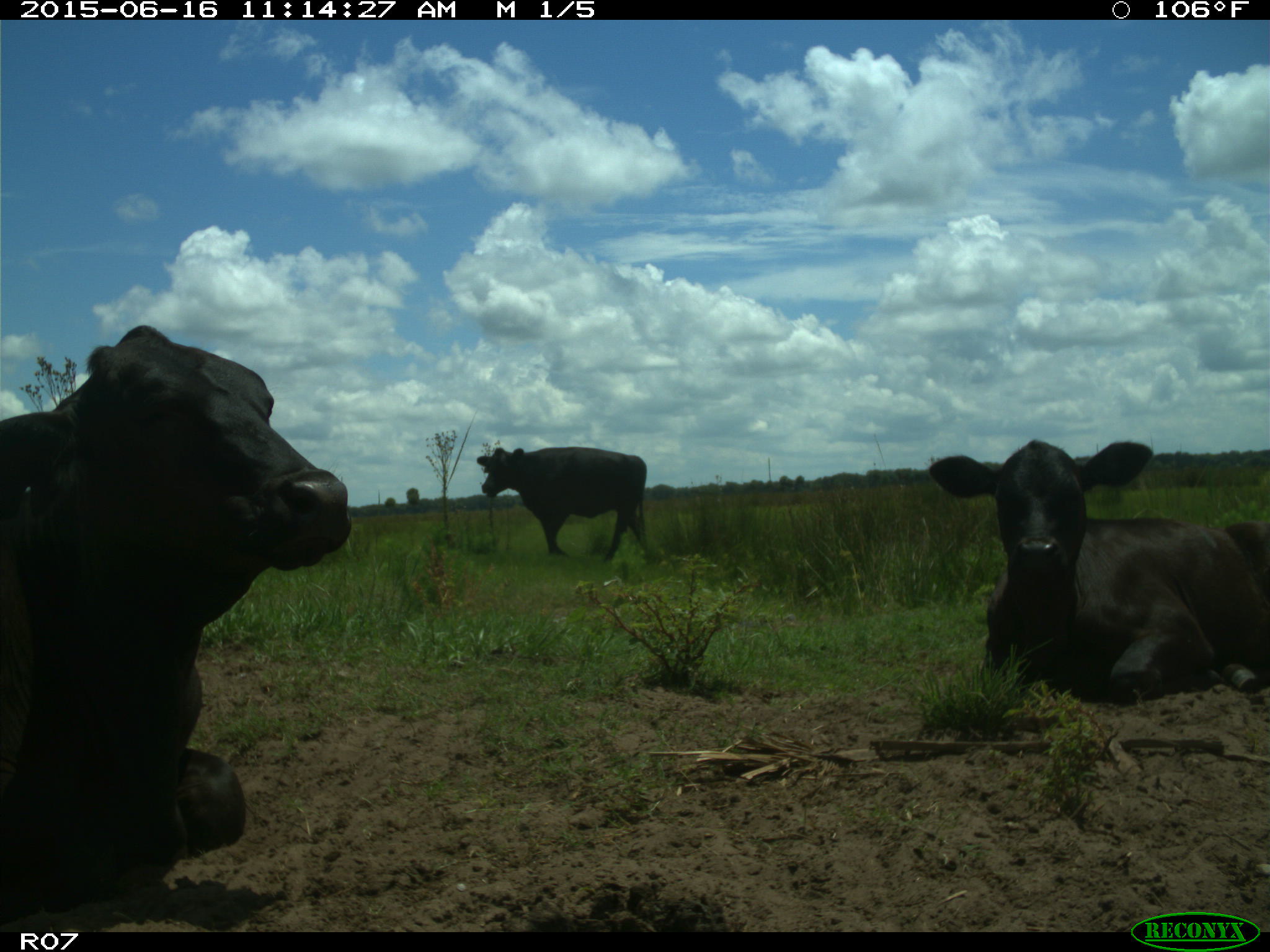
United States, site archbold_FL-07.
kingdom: Animalia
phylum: Chordata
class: Mammalia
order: Artiodactyla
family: Bovidae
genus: Bos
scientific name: Bos taurus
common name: domestic cow